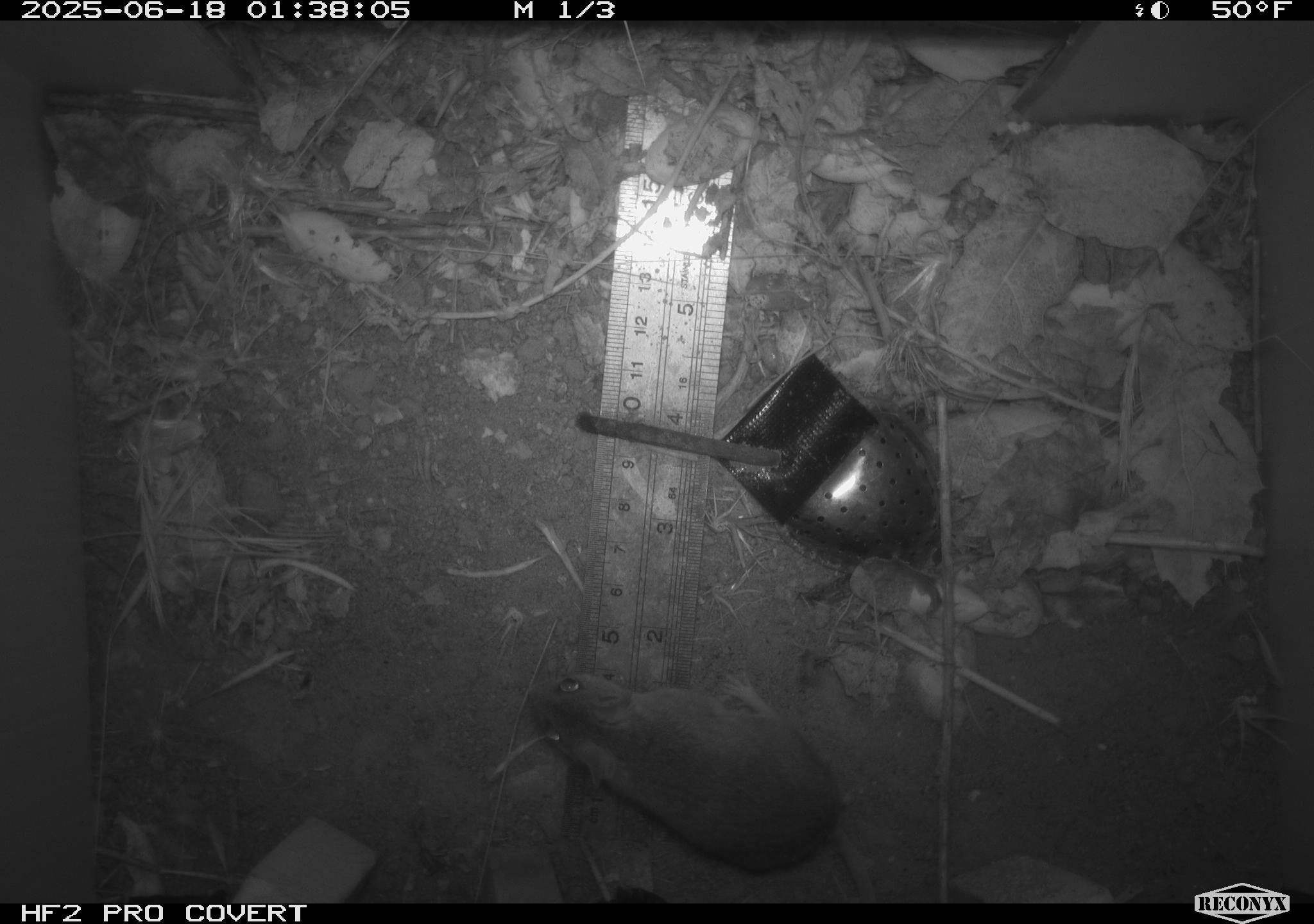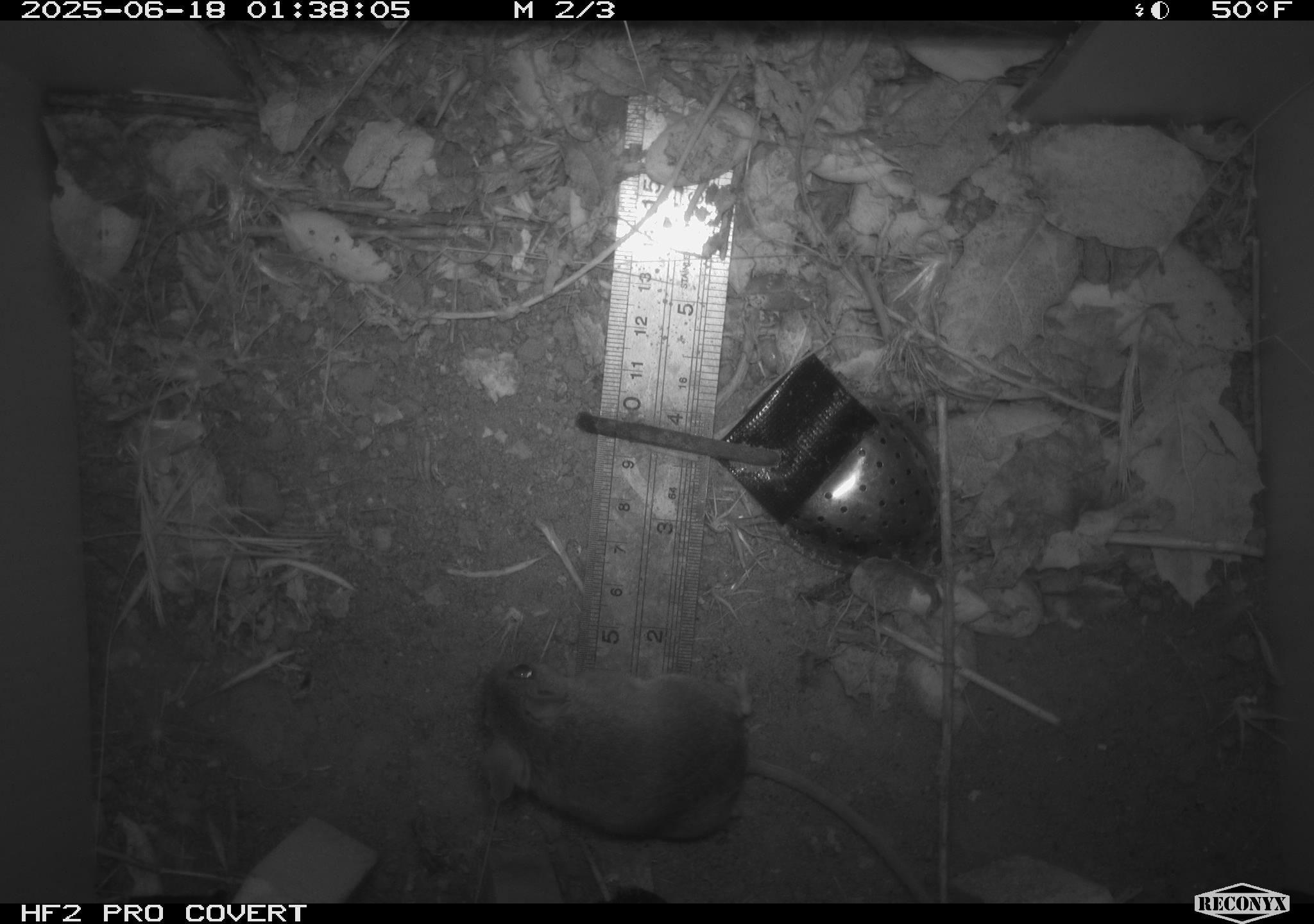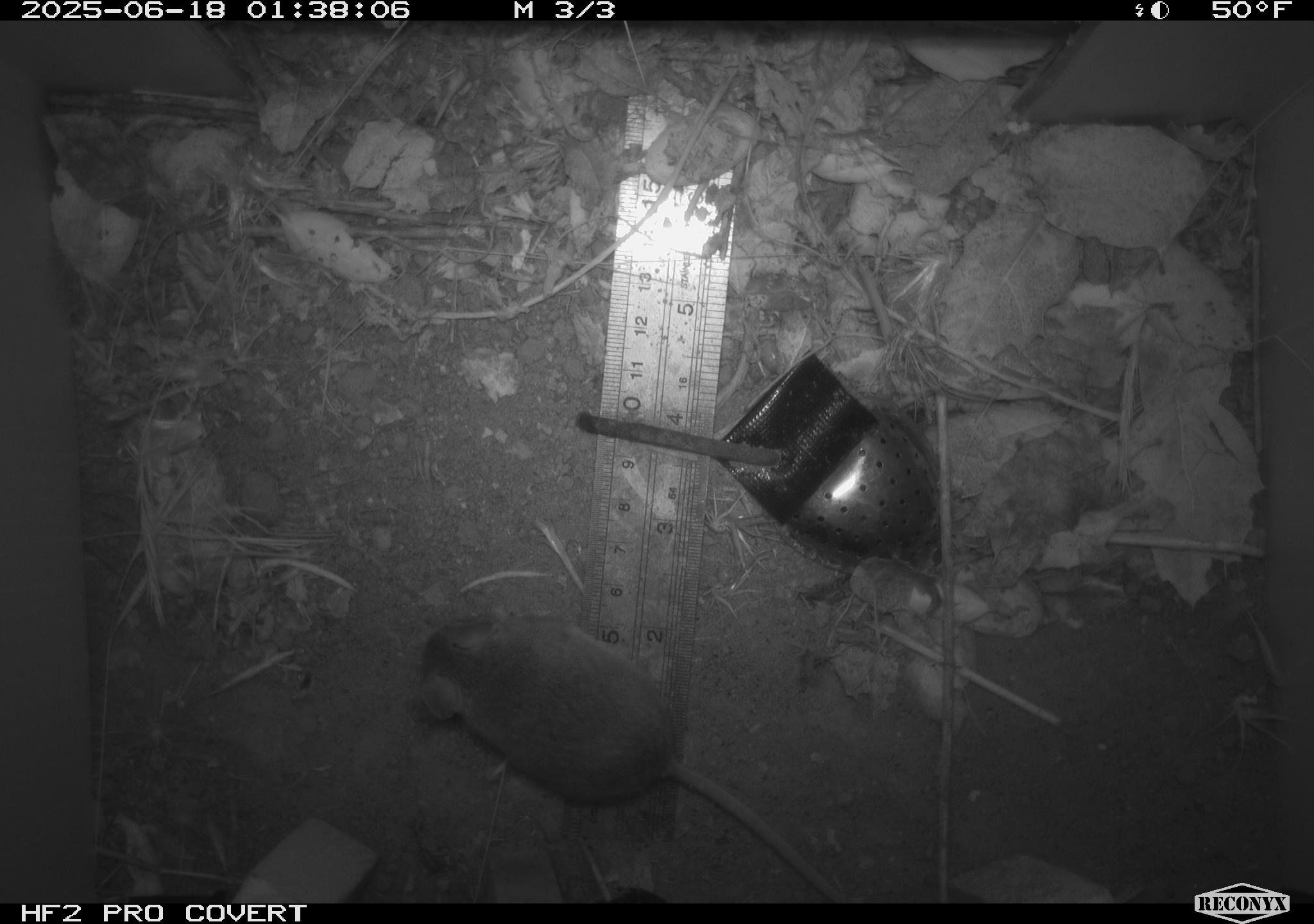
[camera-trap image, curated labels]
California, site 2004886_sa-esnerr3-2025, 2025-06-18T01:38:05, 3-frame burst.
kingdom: Animalia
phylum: Chordata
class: Mammalia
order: Rodentia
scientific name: Rodentia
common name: rodent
Rodent (Rodentia).